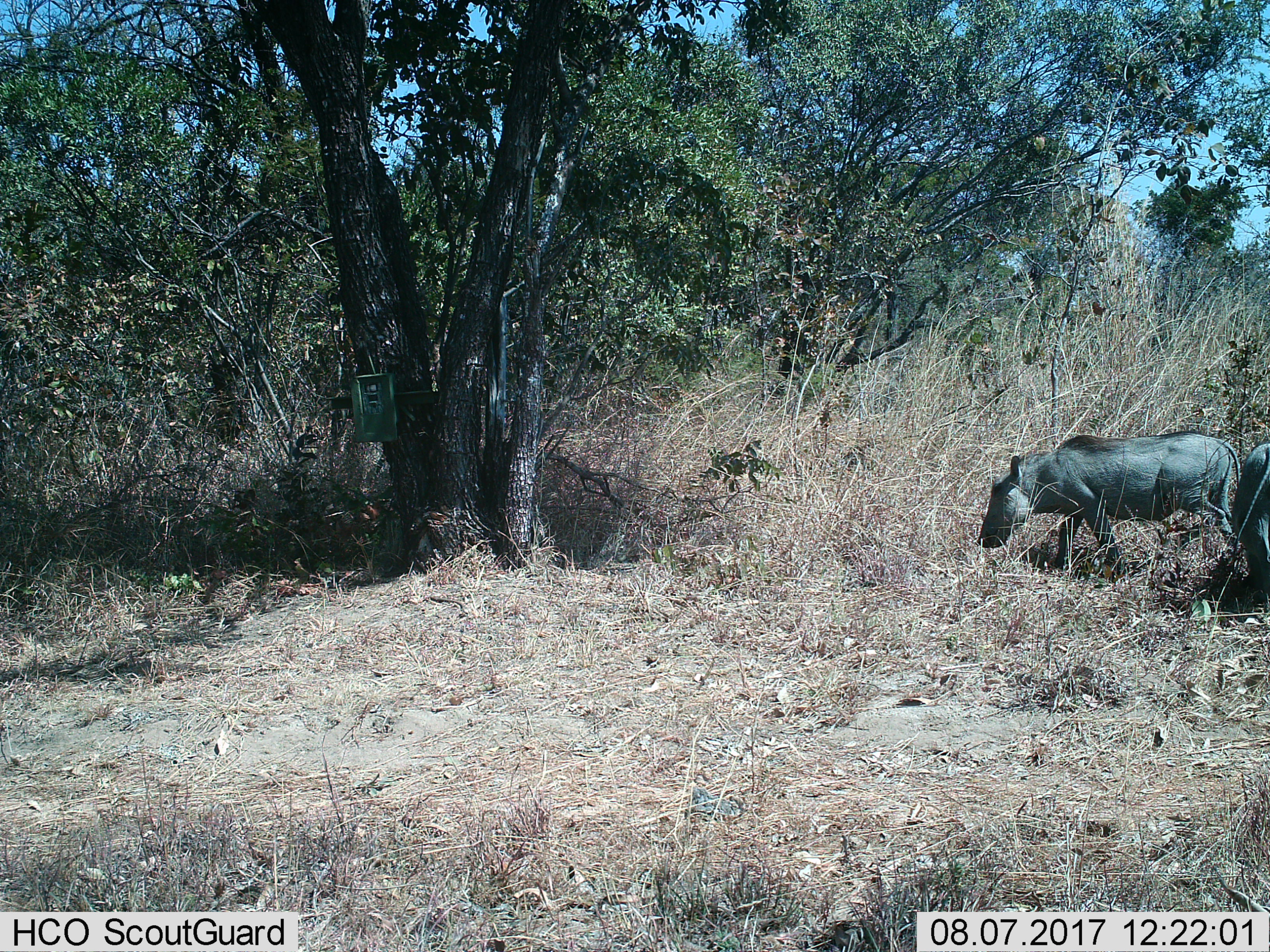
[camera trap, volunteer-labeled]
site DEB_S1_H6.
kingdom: Animalia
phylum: Chordata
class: Mammalia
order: Artiodactyla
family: Suidae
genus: Phacochoerus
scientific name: Phacochoerus africanus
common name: warthog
Warthog (Phacochoerus africanus), count 2. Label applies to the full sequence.